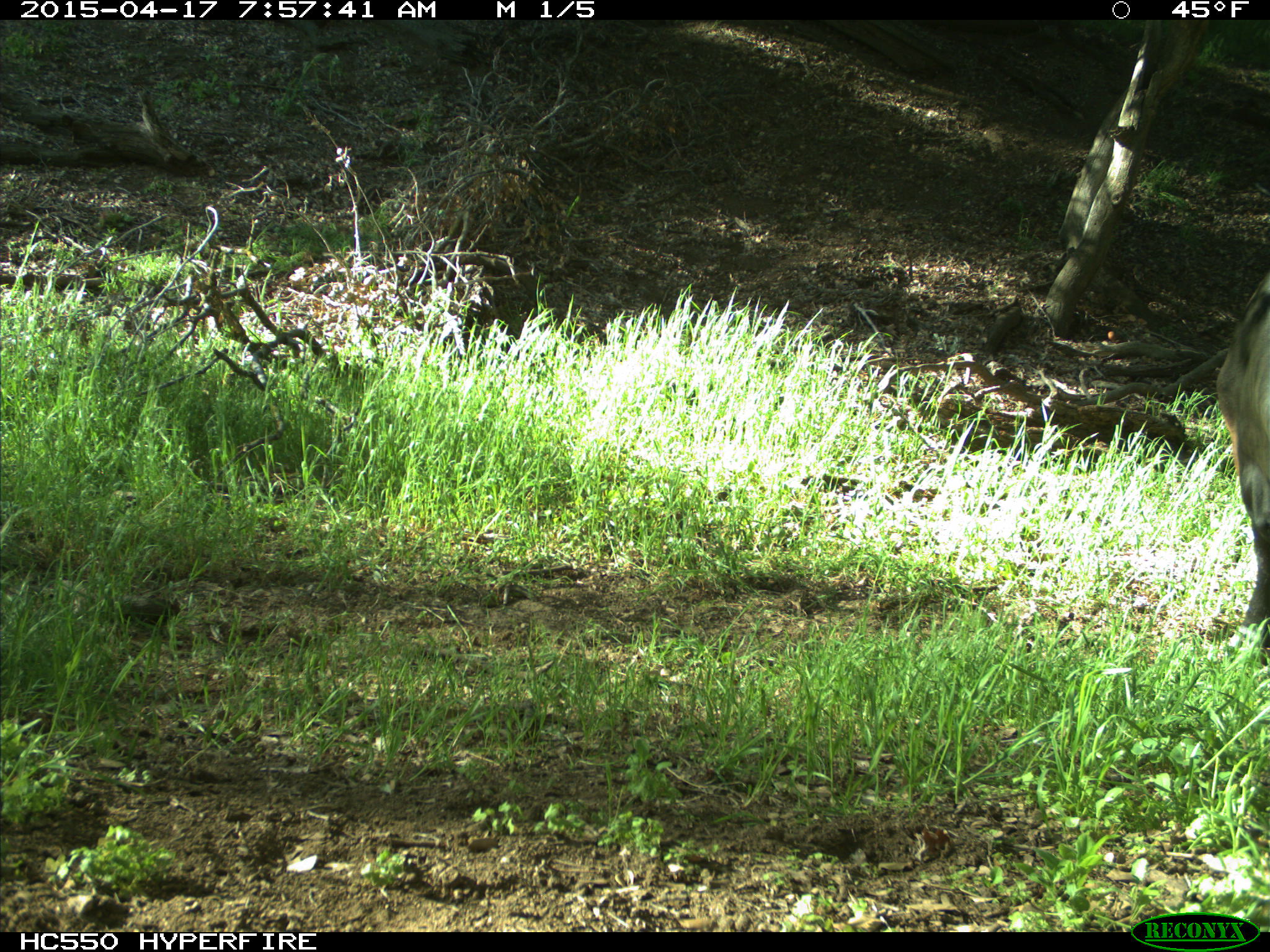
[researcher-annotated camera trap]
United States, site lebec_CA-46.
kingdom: Animalia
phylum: Chordata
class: Mammalia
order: Artiodactyla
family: Bovidae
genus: Bos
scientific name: Bos taurus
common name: domestic cow